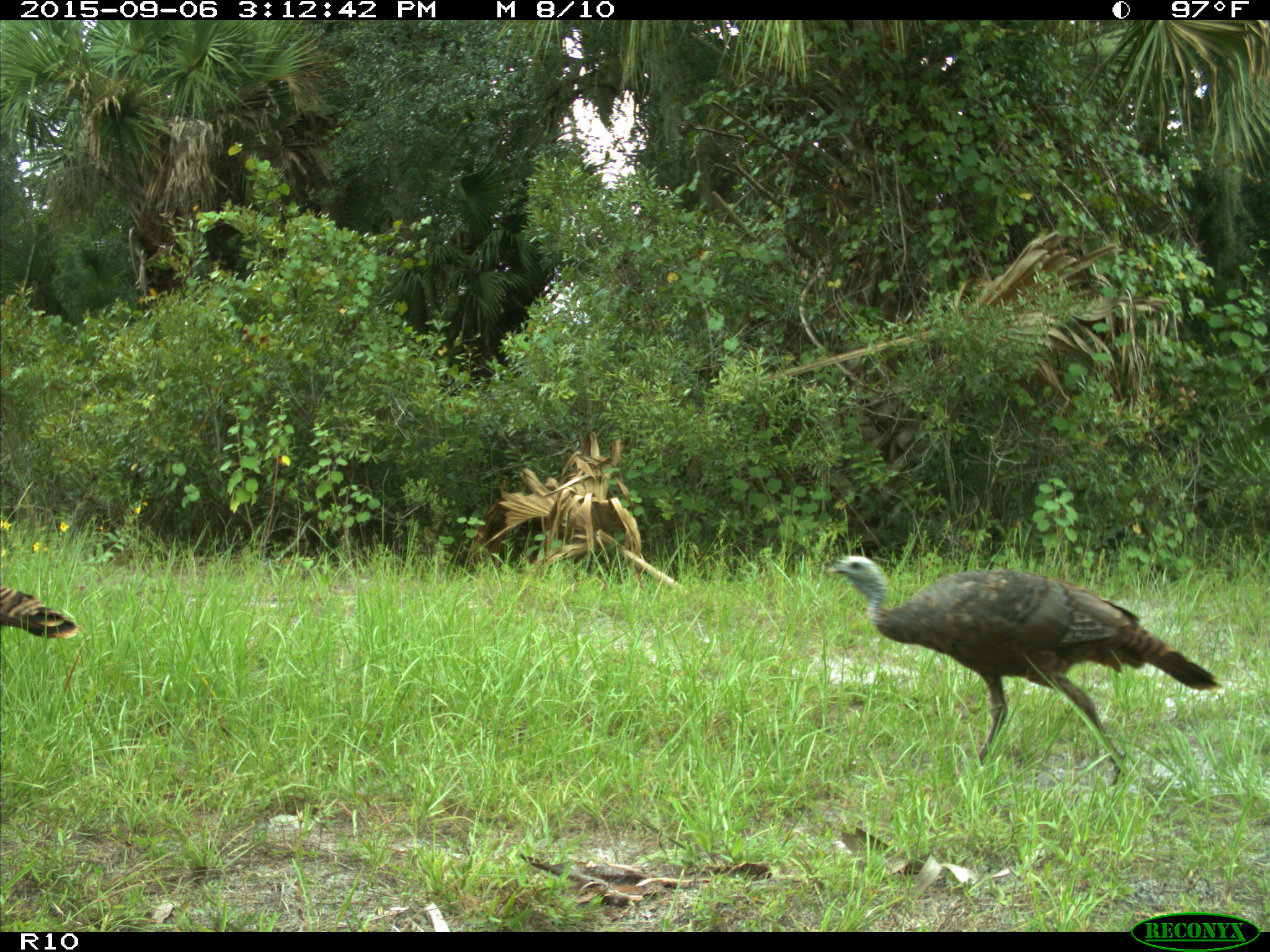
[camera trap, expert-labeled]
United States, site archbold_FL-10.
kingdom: Animalia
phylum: Chordata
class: Aves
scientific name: Aves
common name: birds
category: unidentified bird